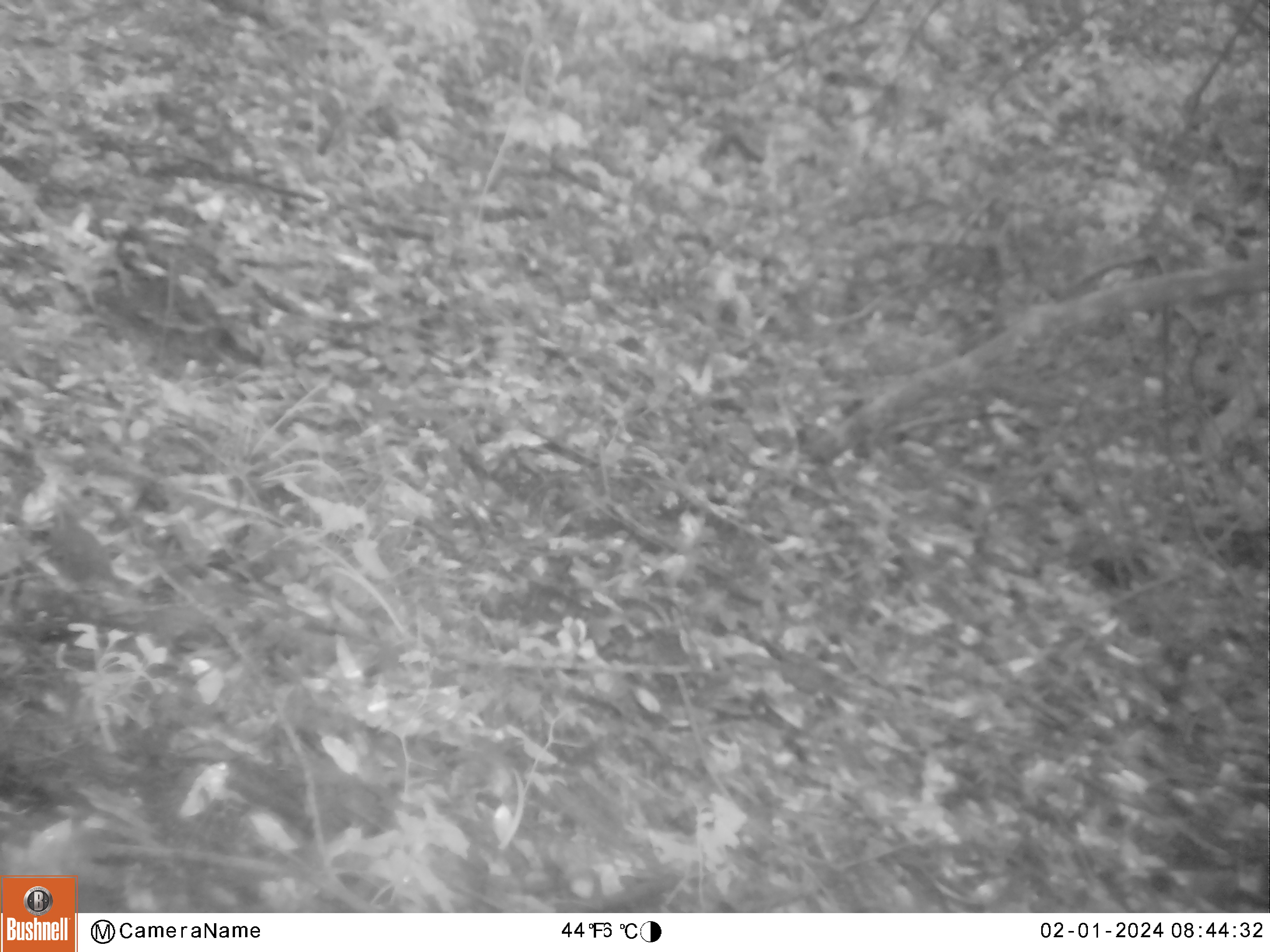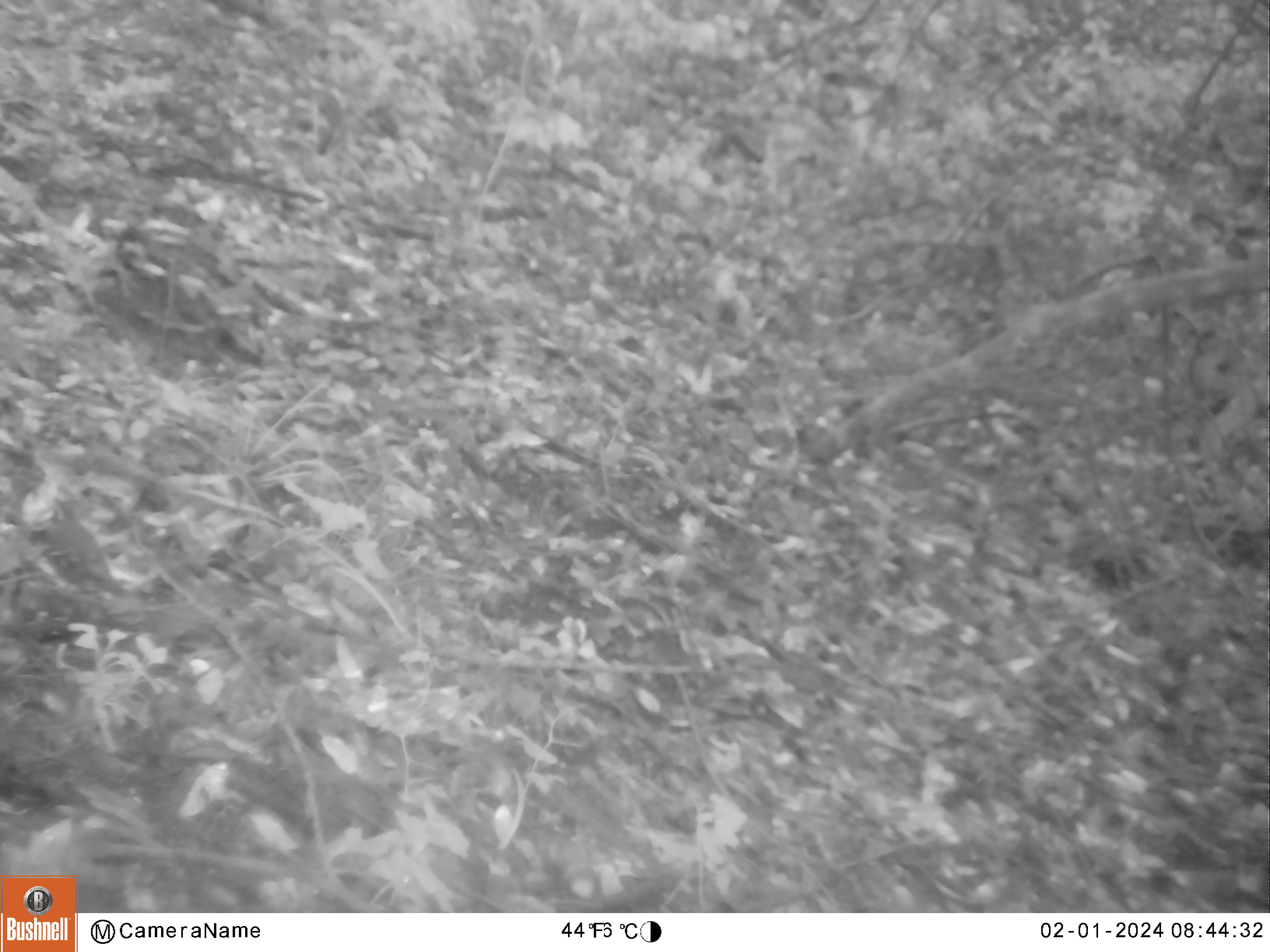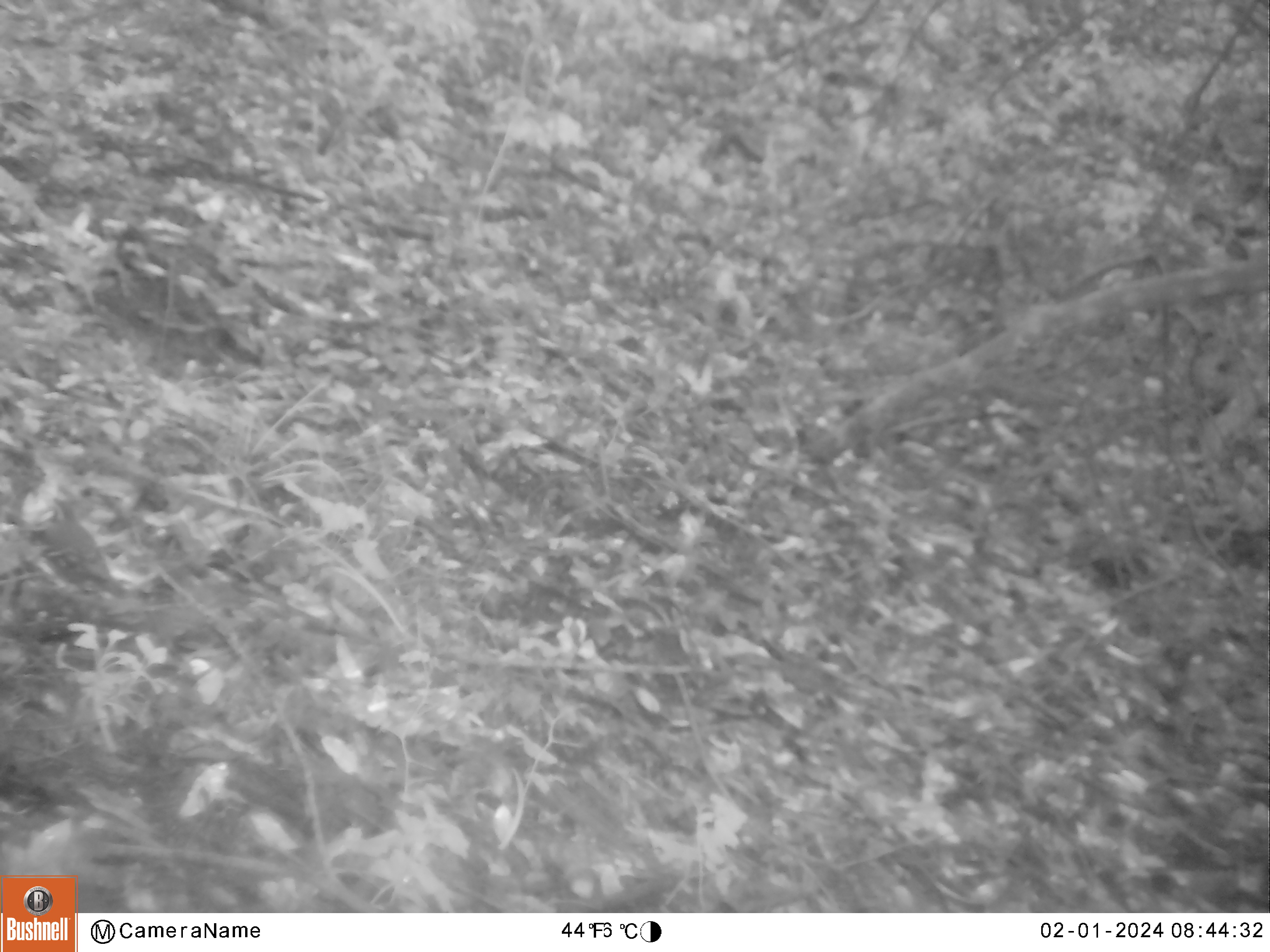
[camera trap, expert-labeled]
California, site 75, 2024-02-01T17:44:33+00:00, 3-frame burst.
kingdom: Animalia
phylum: Chordata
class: Aves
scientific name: Aves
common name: bird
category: unknown bird